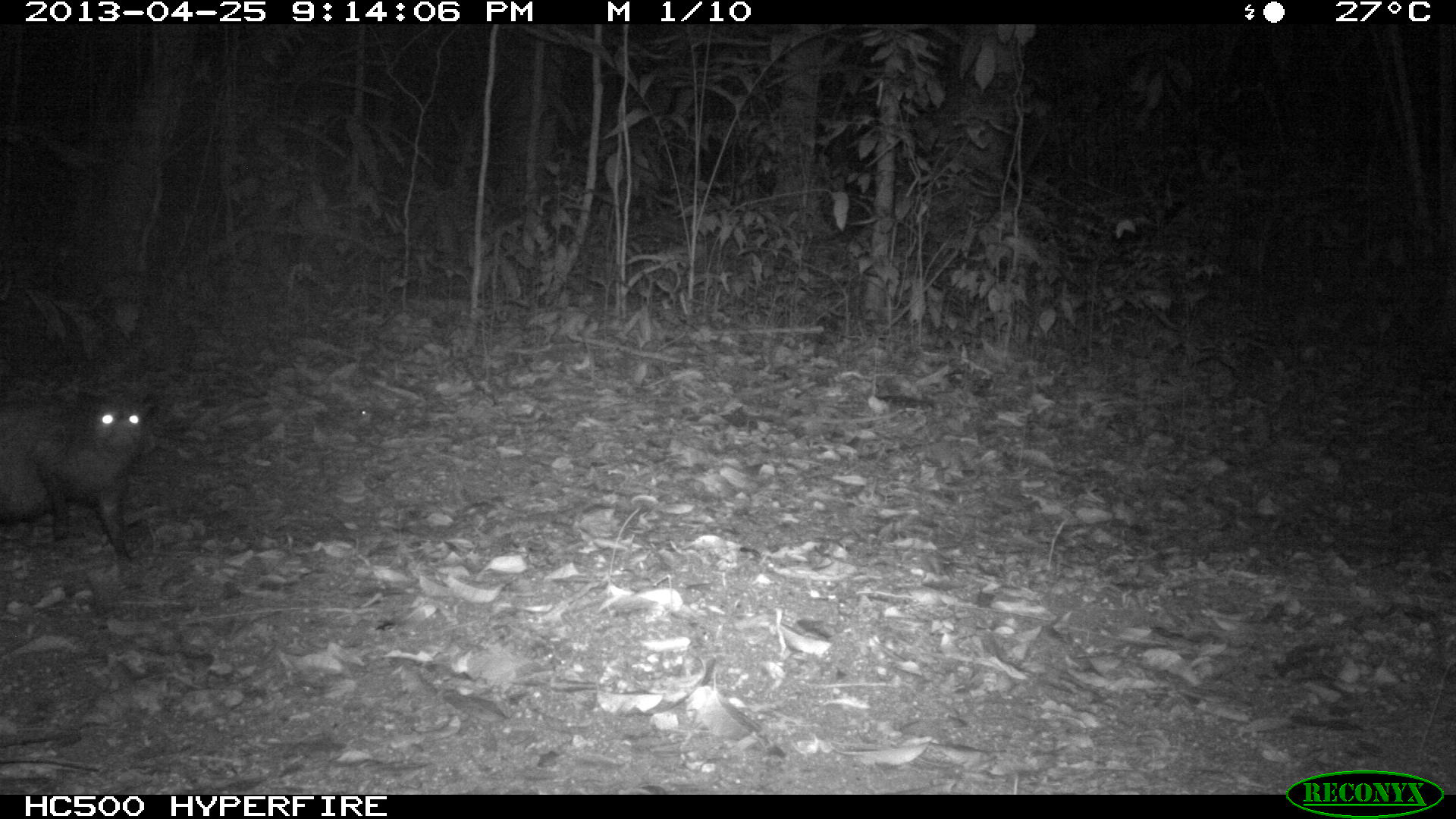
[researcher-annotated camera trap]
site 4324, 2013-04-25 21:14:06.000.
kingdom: Animalia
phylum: Chordata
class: Mammalia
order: Didelphimorphia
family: Didelphidae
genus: Didelphis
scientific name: Didelphis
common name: american opossums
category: didelphis sp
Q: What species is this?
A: Didelphis sp (american opossums) (Didelphis).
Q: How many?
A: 1.